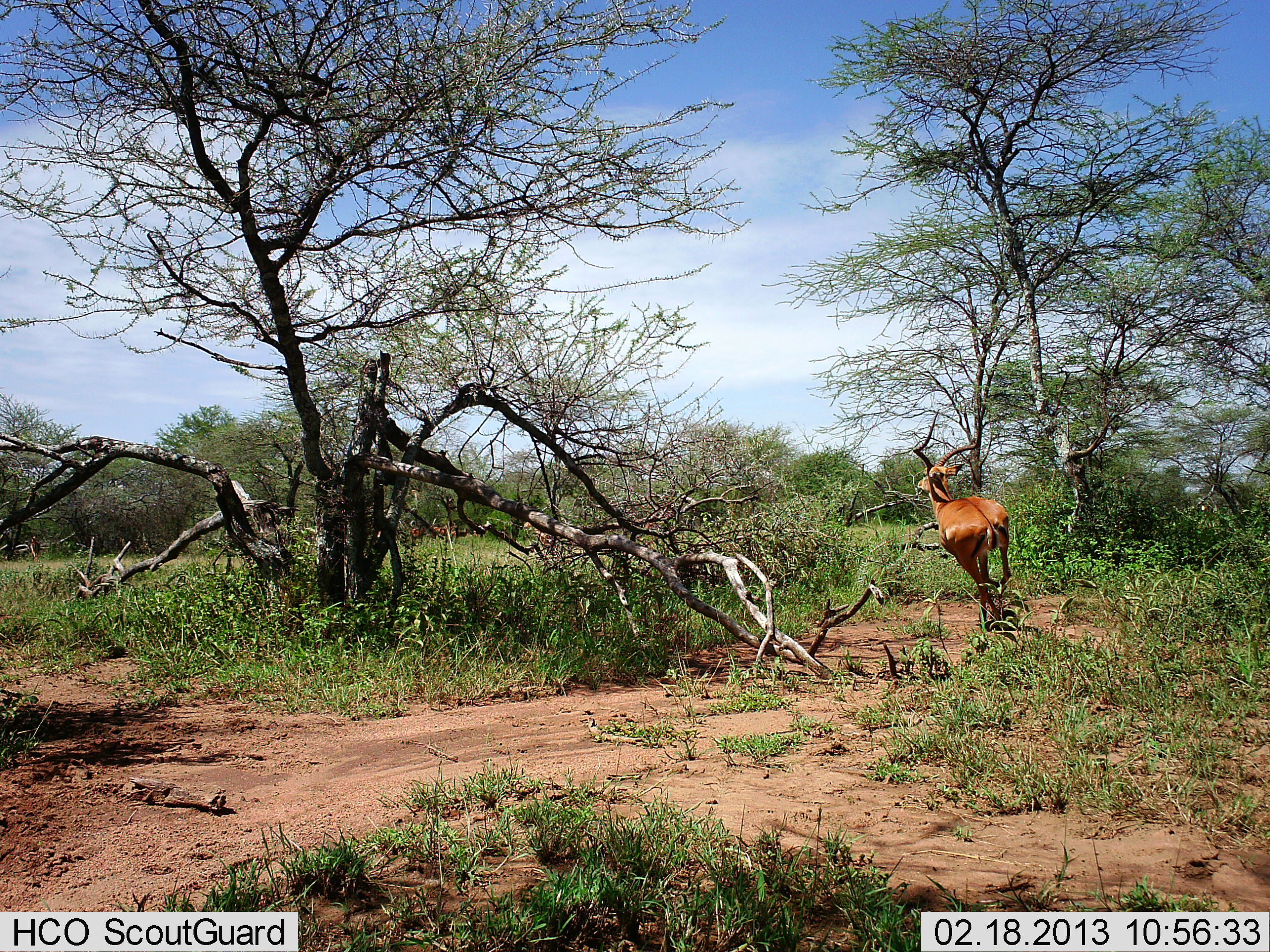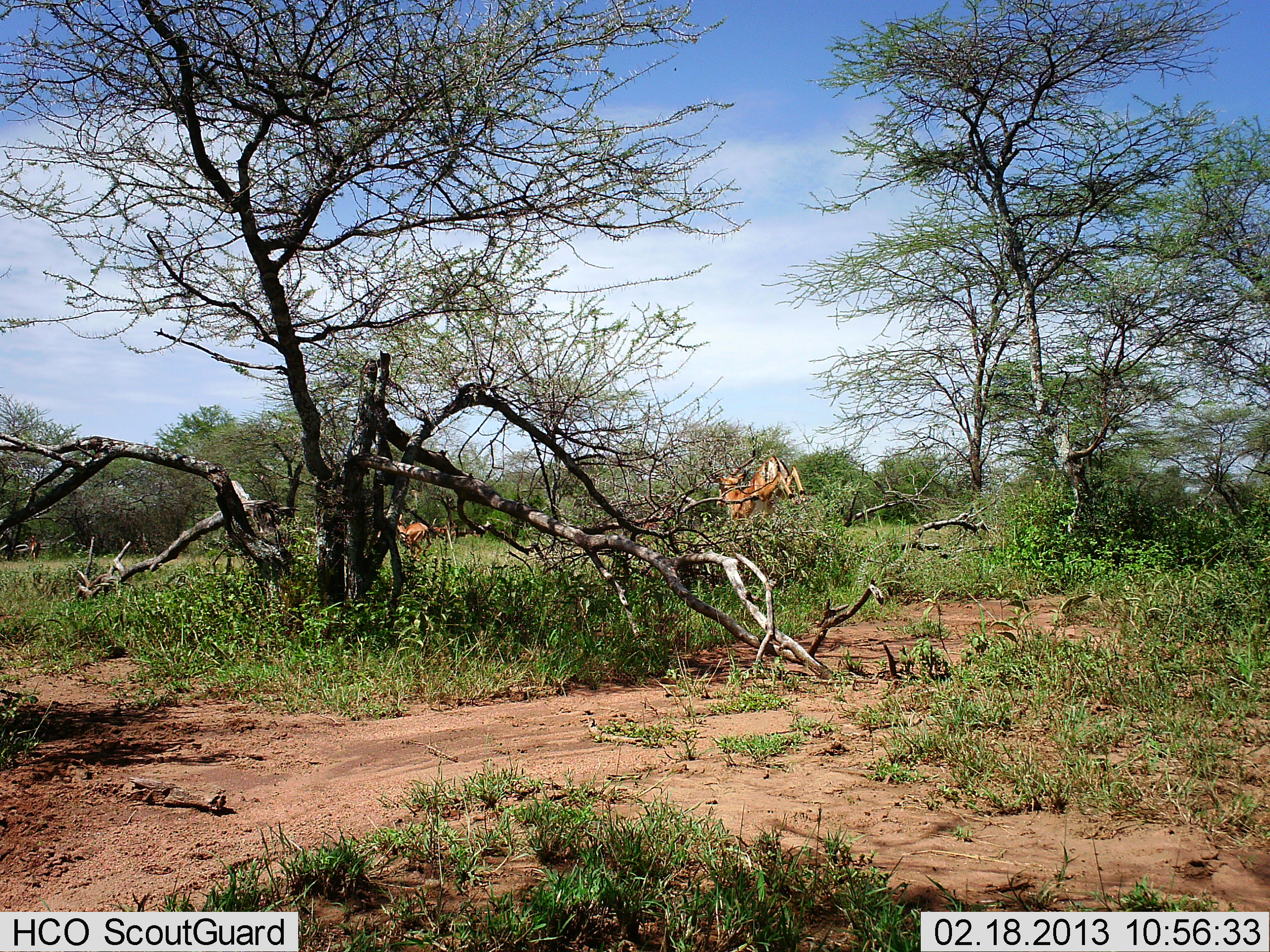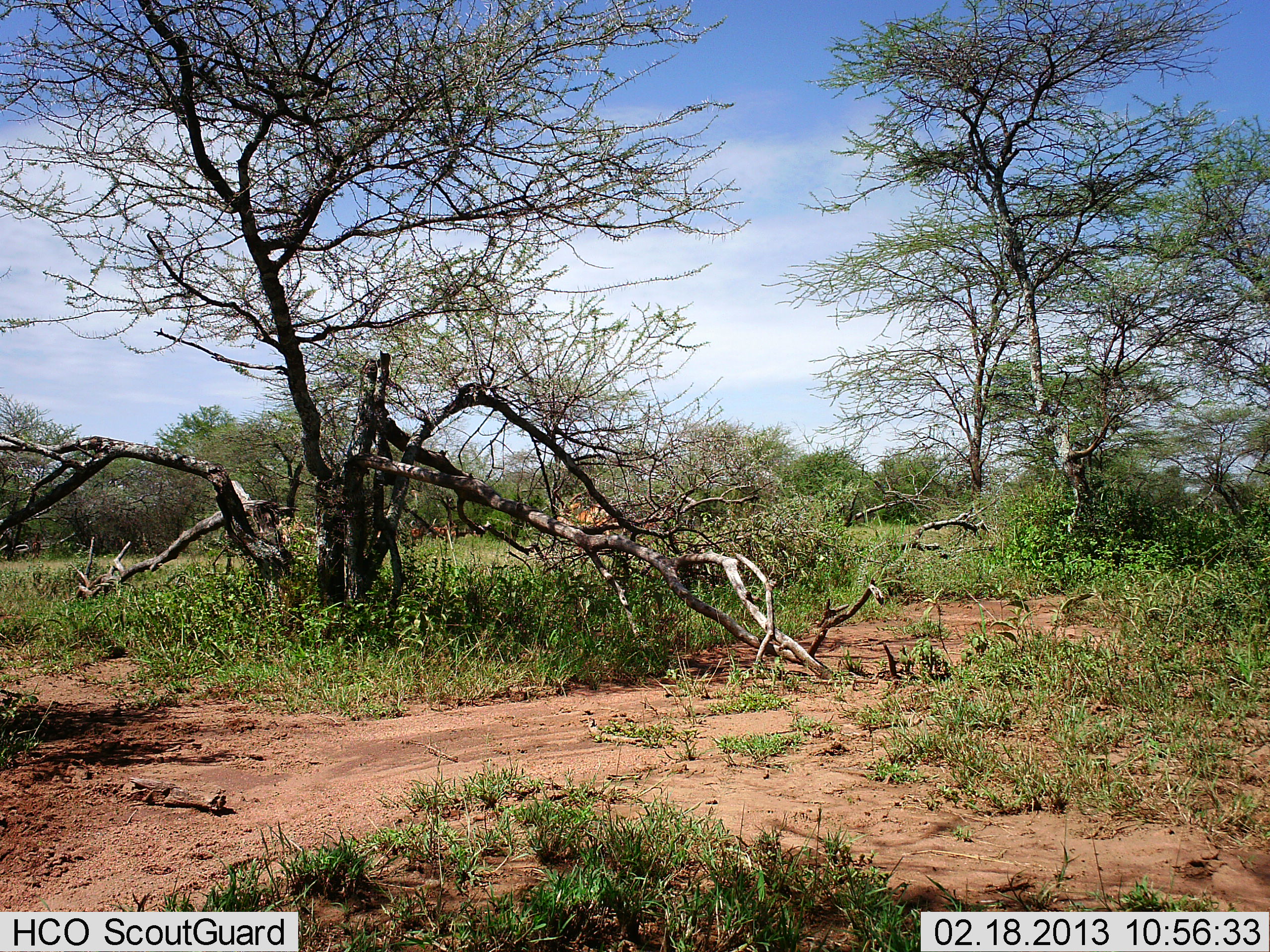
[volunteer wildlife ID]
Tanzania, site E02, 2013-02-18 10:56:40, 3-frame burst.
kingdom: Animalia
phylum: Chordata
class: Mammalia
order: Artiodactyla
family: Bovidae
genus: Aepyceros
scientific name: Aepyceros melampus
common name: impala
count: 1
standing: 22%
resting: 0%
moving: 94%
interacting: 0%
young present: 0%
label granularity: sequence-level